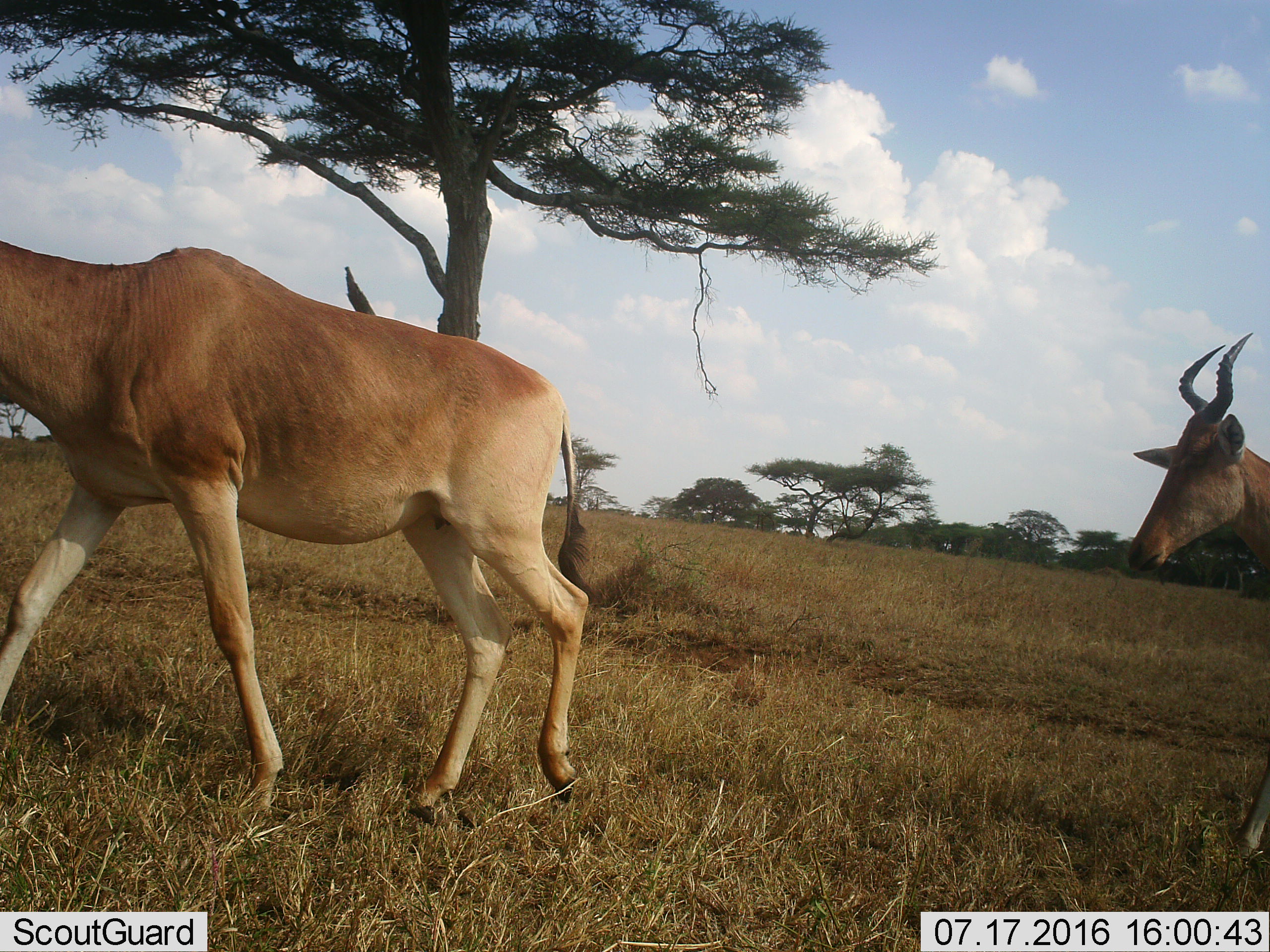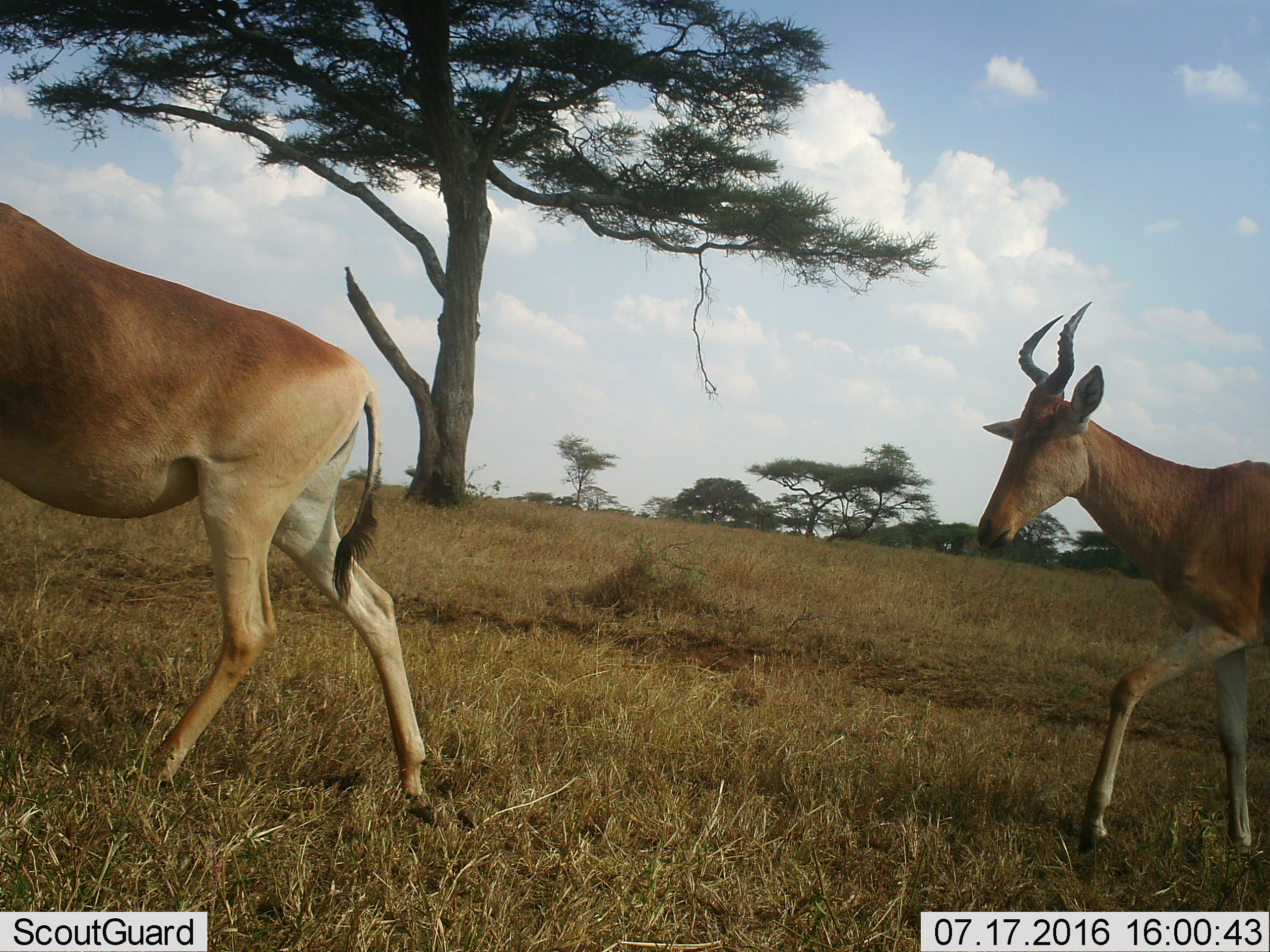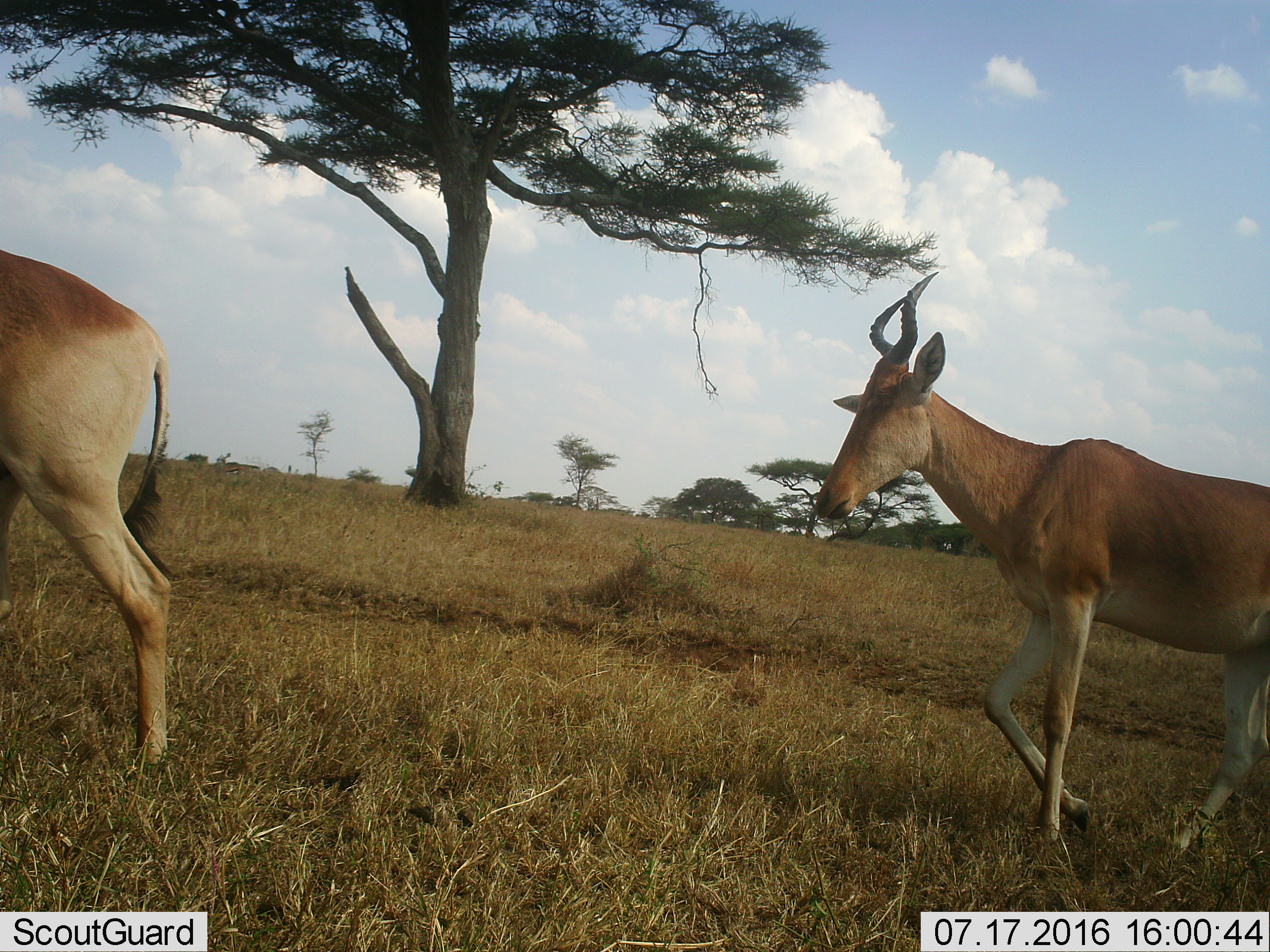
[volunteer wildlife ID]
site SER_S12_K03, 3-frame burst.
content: unidentified animal